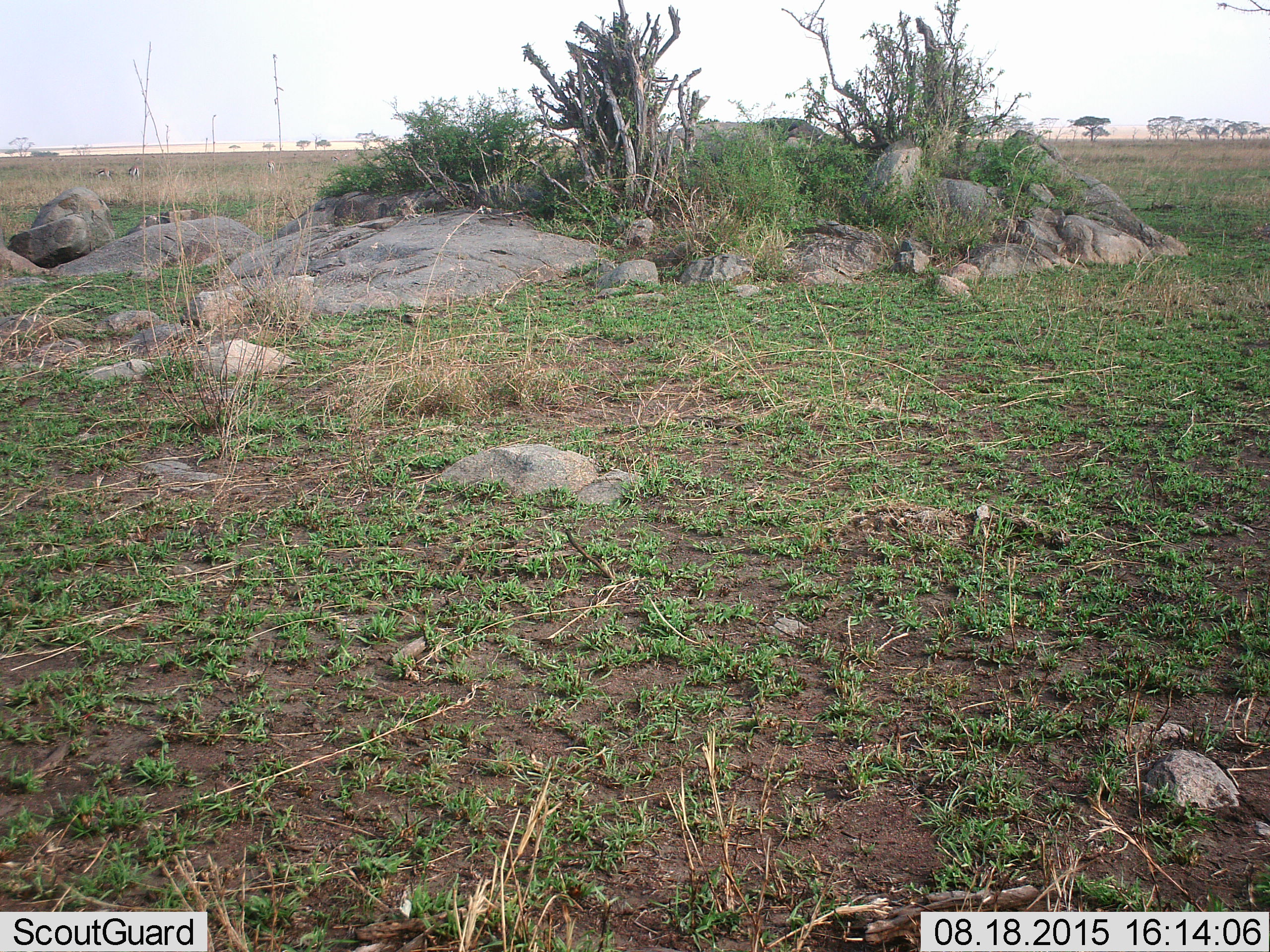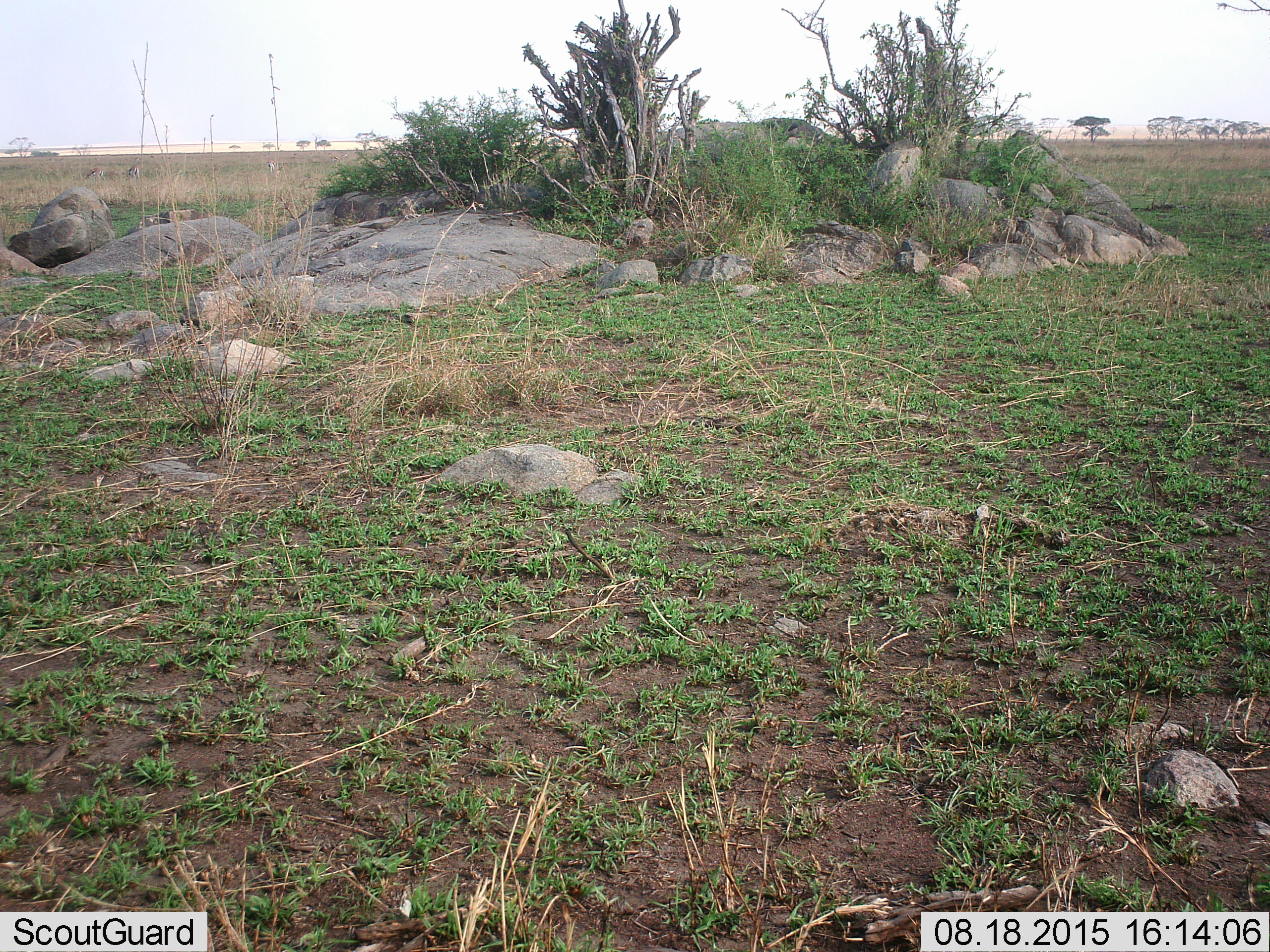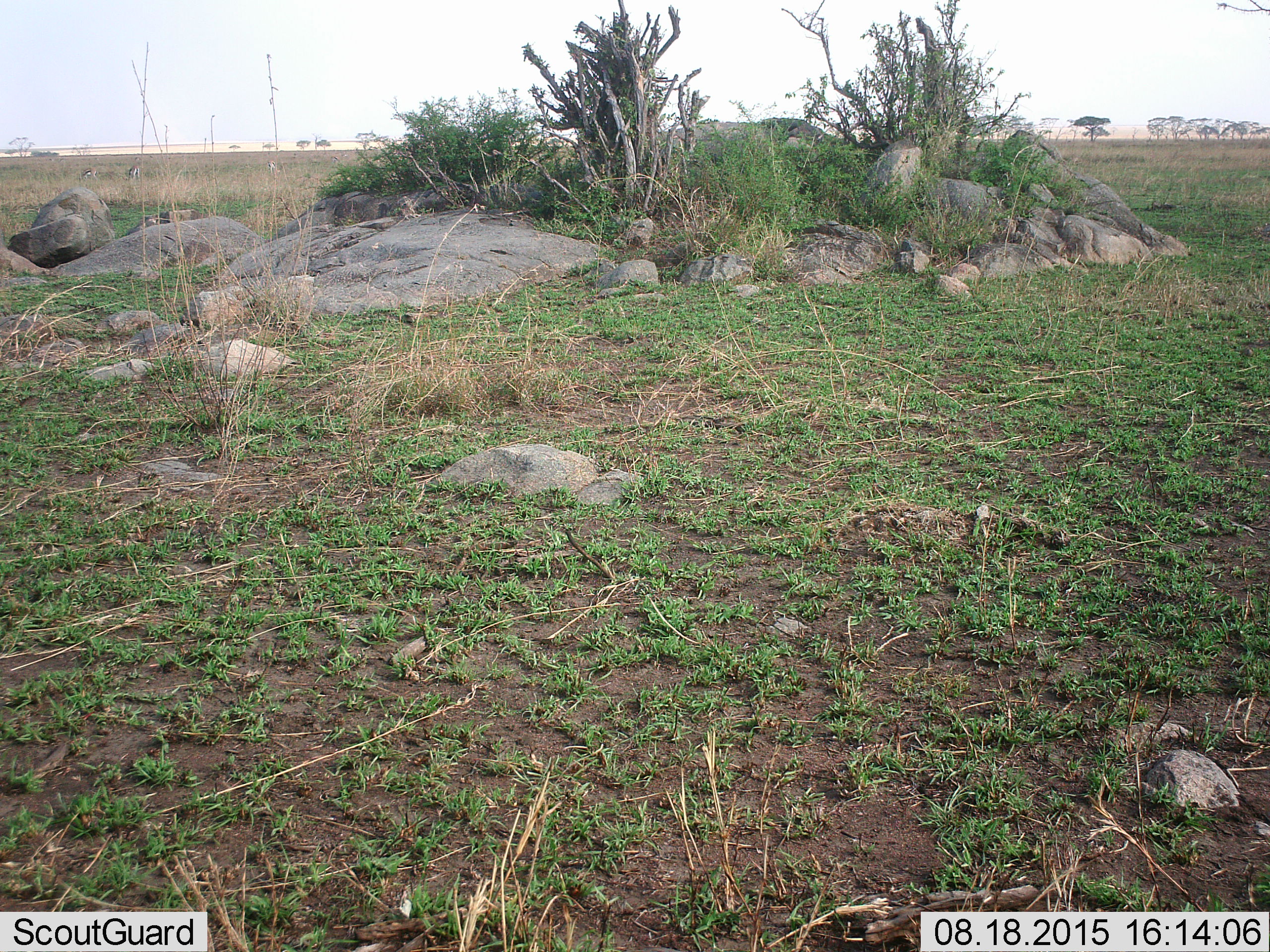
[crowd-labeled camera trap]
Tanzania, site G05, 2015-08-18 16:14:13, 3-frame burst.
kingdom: Animalia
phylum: Chordata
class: Mammalia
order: Artiodactyla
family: Bovidae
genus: Eudorcas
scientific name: Eudorcas thomsonii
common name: thomson's gazelle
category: gazellethomsons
Gazellethomsons (thomson's gazelle) (Eudorcas thomsonii), count 3. Behavior (volunteer vote fractions): standing 44%, resting 0%, moving 44%, interacting 0%. Young present (vote fraction): 0%. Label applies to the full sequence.